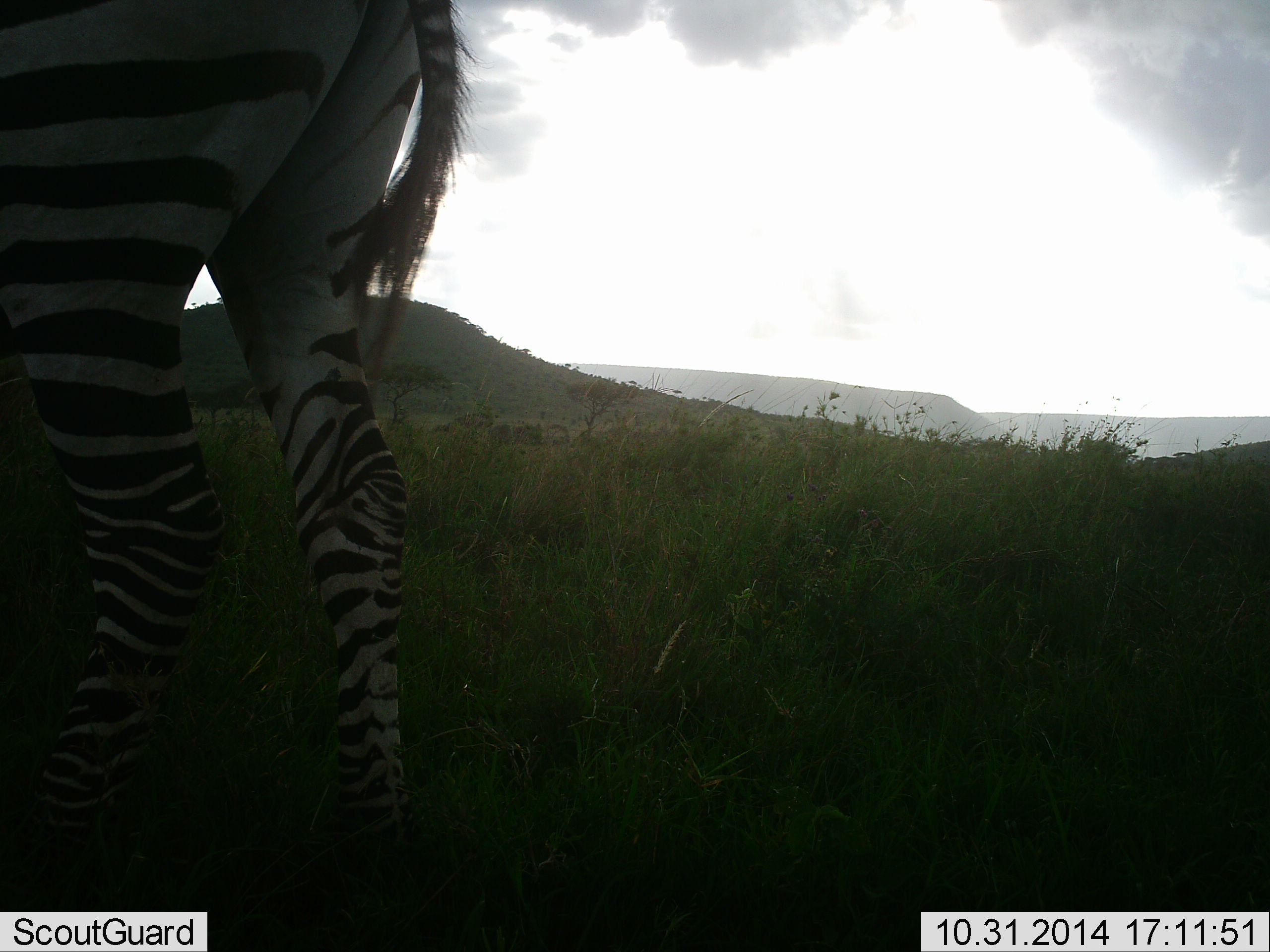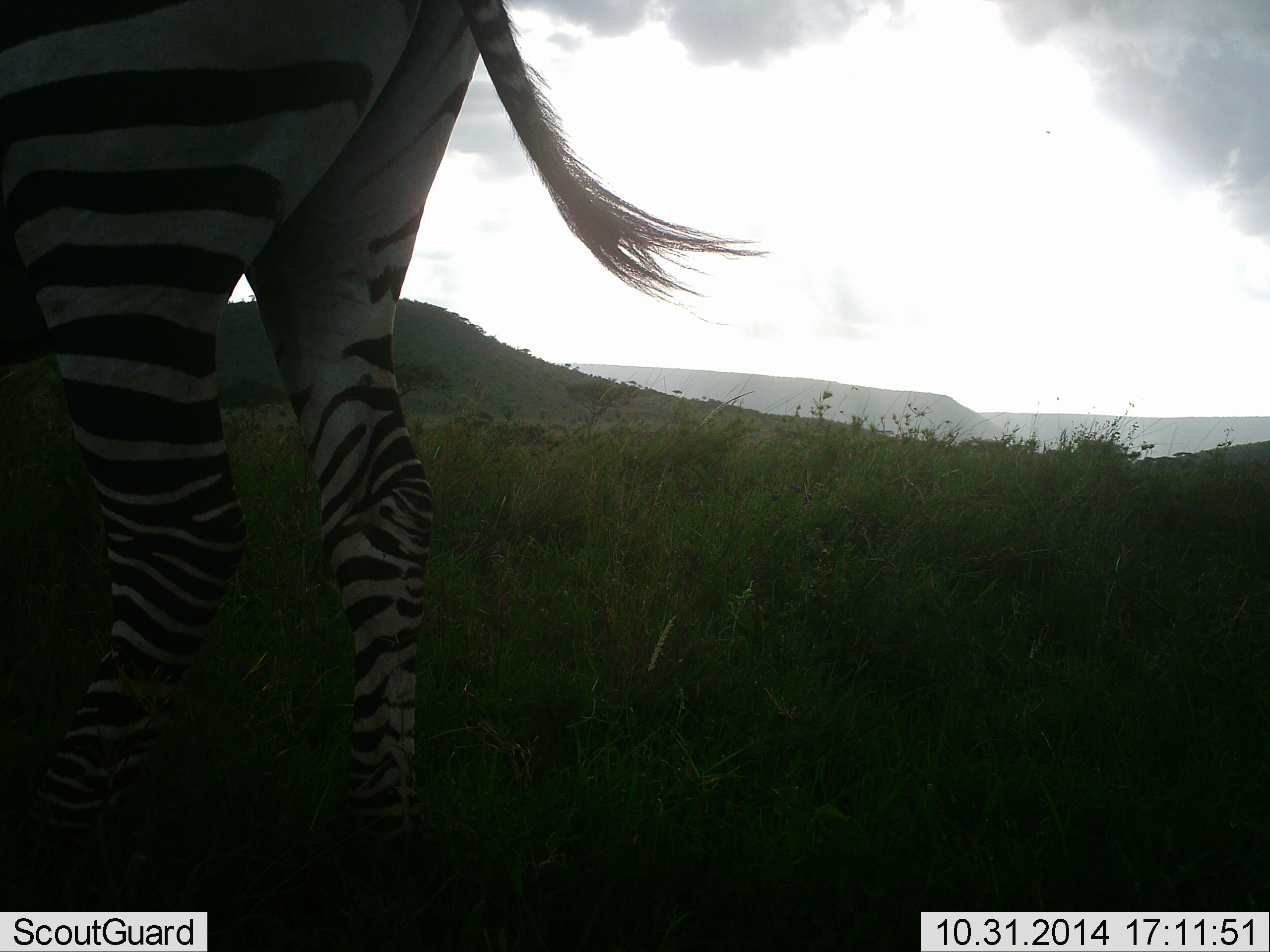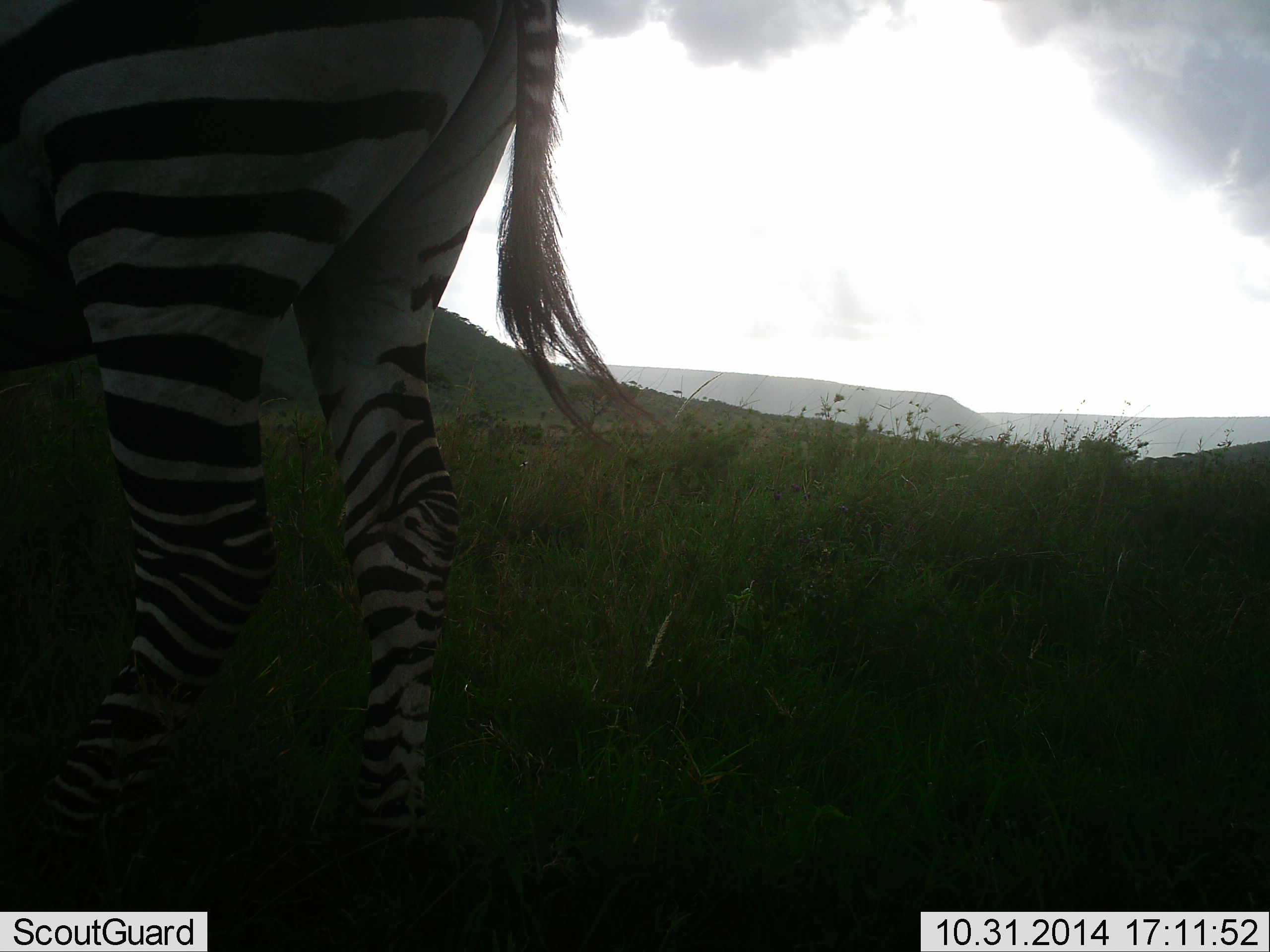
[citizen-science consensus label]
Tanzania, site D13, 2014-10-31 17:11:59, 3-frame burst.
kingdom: Animalia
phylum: Chordata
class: Mammalia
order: Perissodactyla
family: Equidae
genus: Equus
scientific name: Equus quagga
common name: plains zebra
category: zebra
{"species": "zebra (plains zebra) (Equus quagga)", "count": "1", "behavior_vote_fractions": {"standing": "90%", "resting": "0%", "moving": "10%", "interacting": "0%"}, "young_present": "0%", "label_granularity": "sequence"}